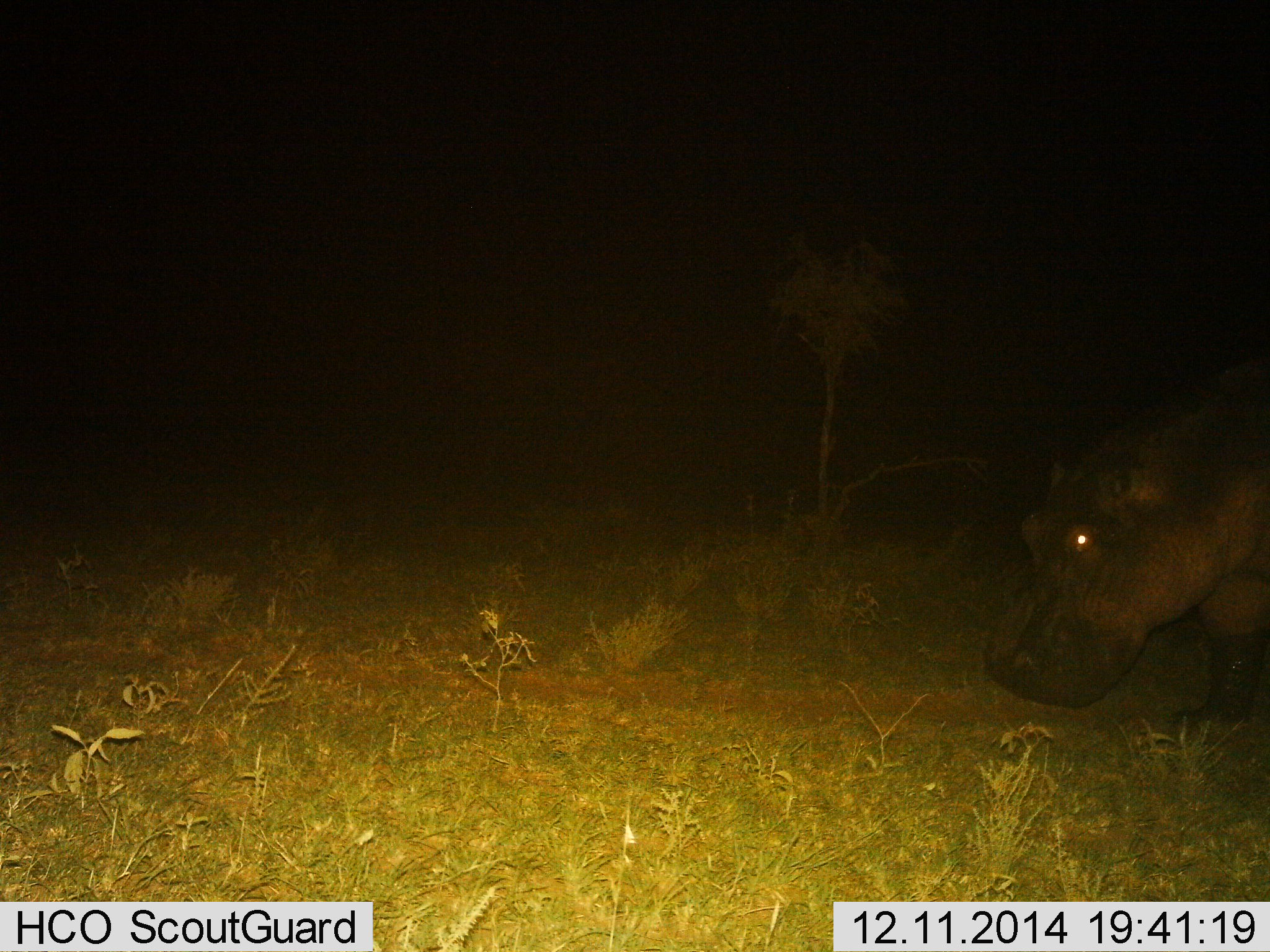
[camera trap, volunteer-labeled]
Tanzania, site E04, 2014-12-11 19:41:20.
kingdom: Animalia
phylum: Chordata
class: Mammalia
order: Artiodactyla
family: Hippopotamidae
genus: Hippopotamus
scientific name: Hippopotamus amphibius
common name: hippopotamus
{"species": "hippopotamus (Hippopotamus amphibius)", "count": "1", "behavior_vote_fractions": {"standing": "40%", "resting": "10%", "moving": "40%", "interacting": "0%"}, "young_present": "0%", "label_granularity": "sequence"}